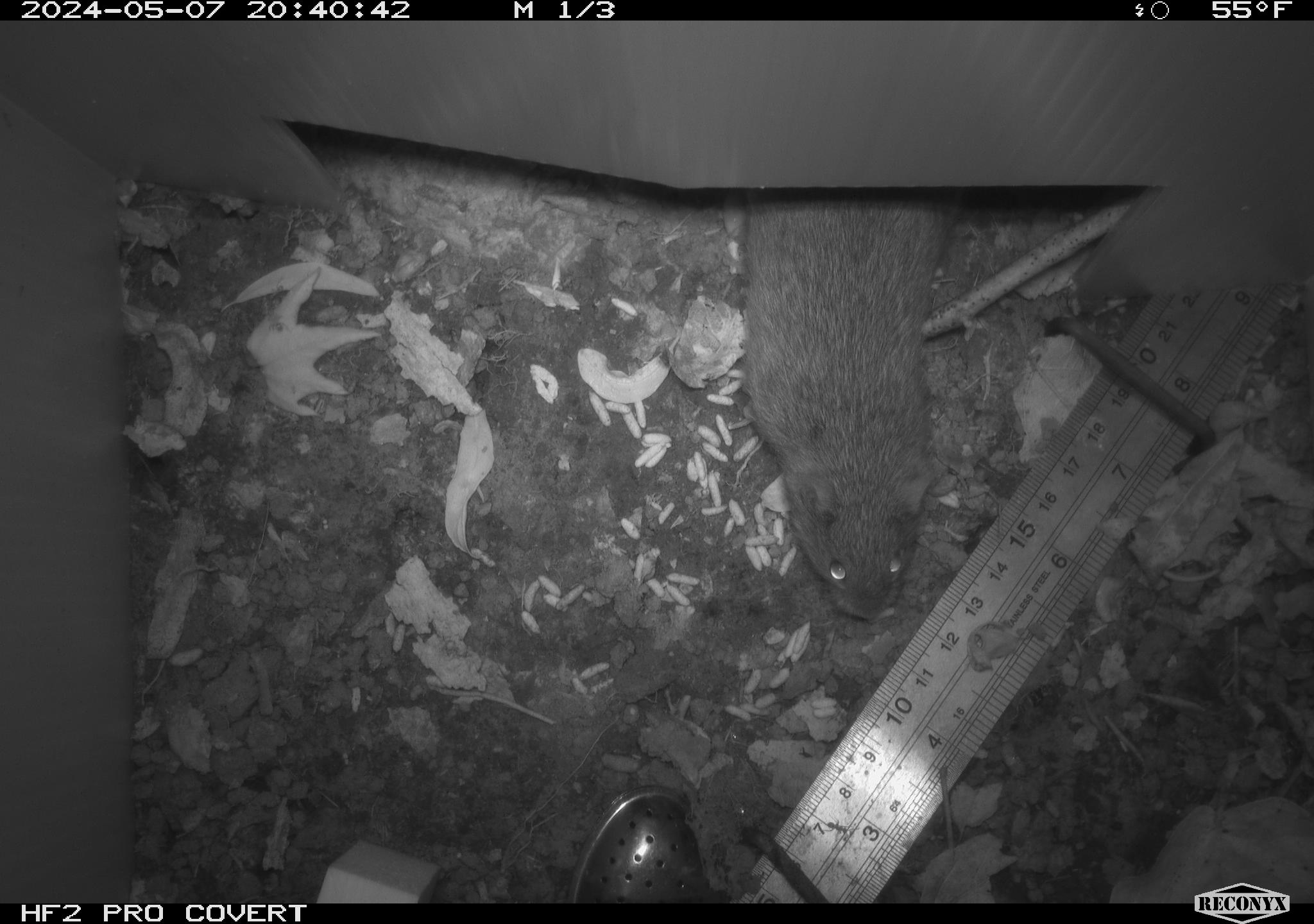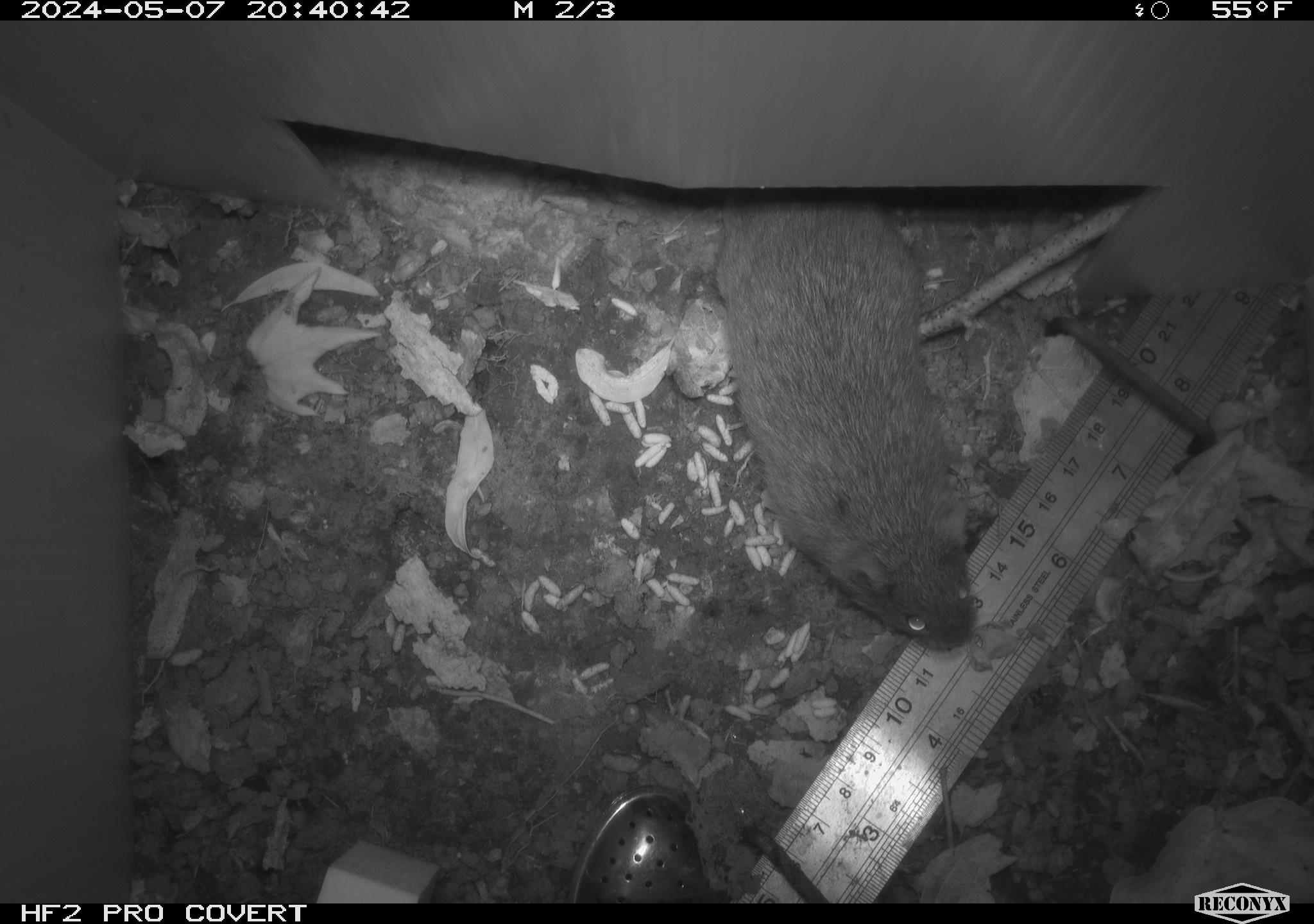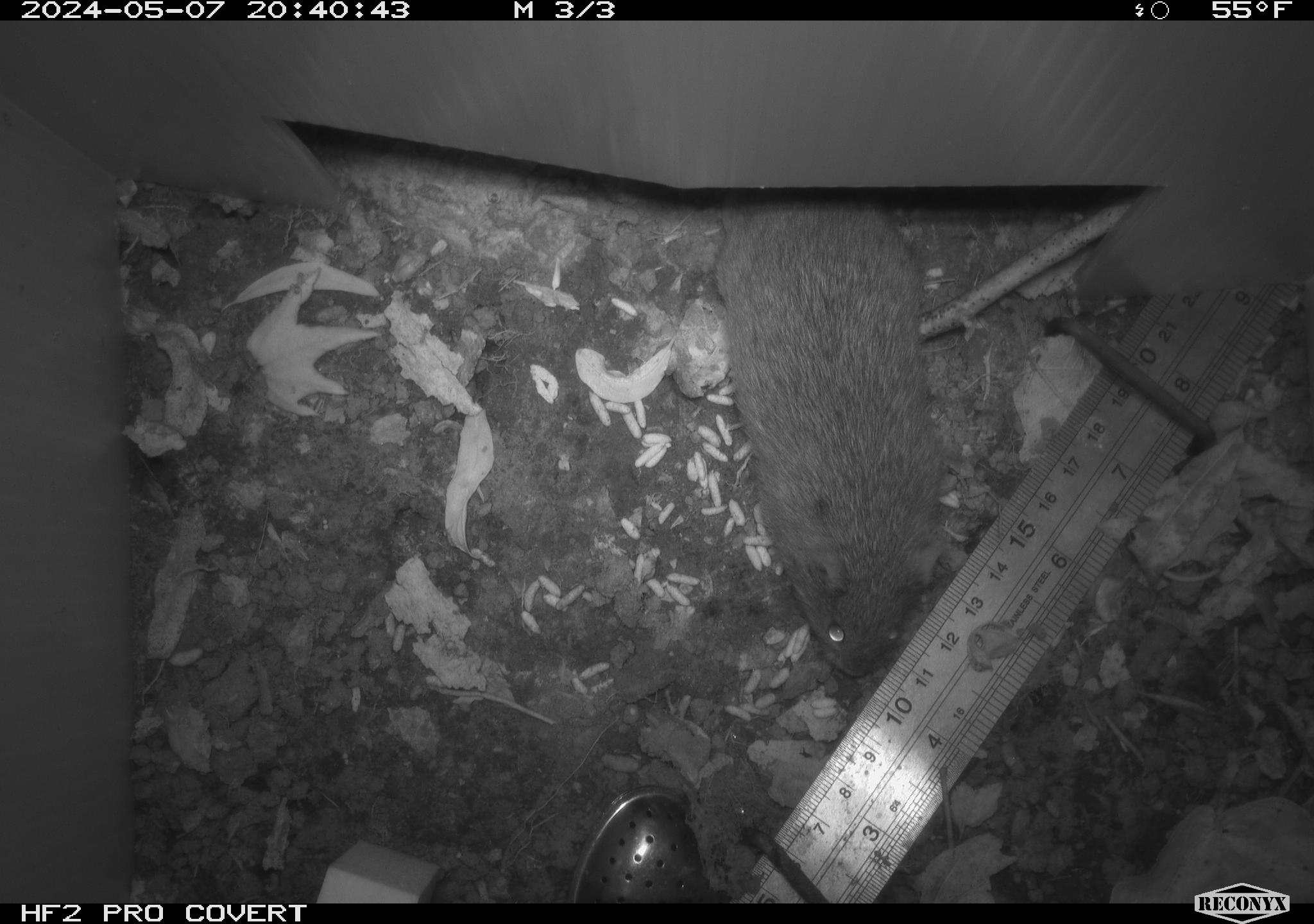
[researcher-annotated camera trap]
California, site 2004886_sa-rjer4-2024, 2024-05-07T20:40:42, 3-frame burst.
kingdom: Animalia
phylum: Chordata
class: Mammalia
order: Rodentia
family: Cricetidae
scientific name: Arvicolinae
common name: voles, lemmings, and muskrats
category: arvicolinae subfamily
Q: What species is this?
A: Arvicolinae subfamily (voles, lemmings, and muskrats) (Arvicolinae).